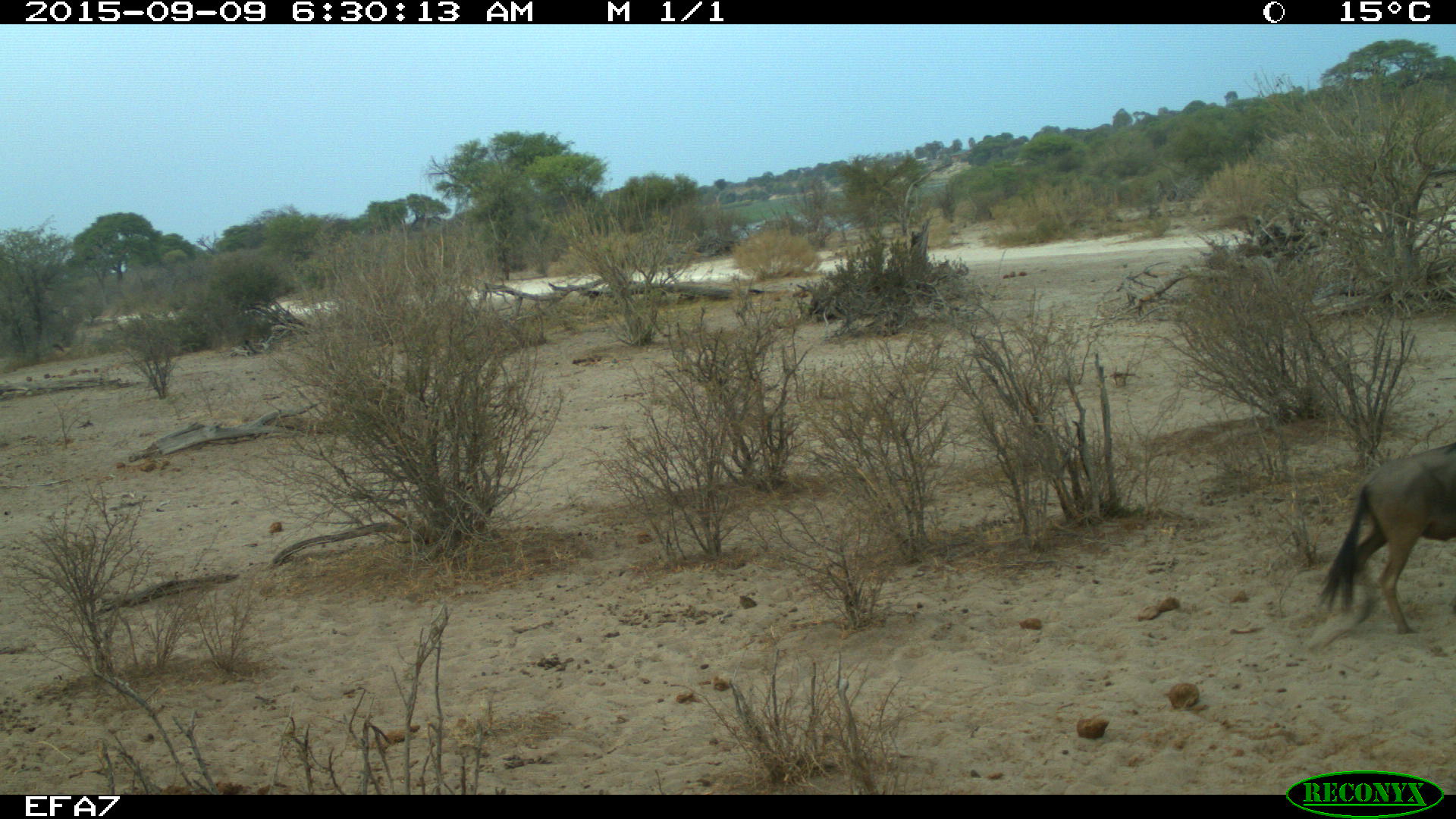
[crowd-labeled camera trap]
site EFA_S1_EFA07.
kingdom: Animalia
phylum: Chordata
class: Mammalia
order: Artiodactyla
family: Bovidae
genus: Connochaetes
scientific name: Connochaetes taurinus taurinus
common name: blue wildebeest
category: wildebeestblue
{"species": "wildebeestblue (blue wildebeest) (Connochaetes taurinus taurinus)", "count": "1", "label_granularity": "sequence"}